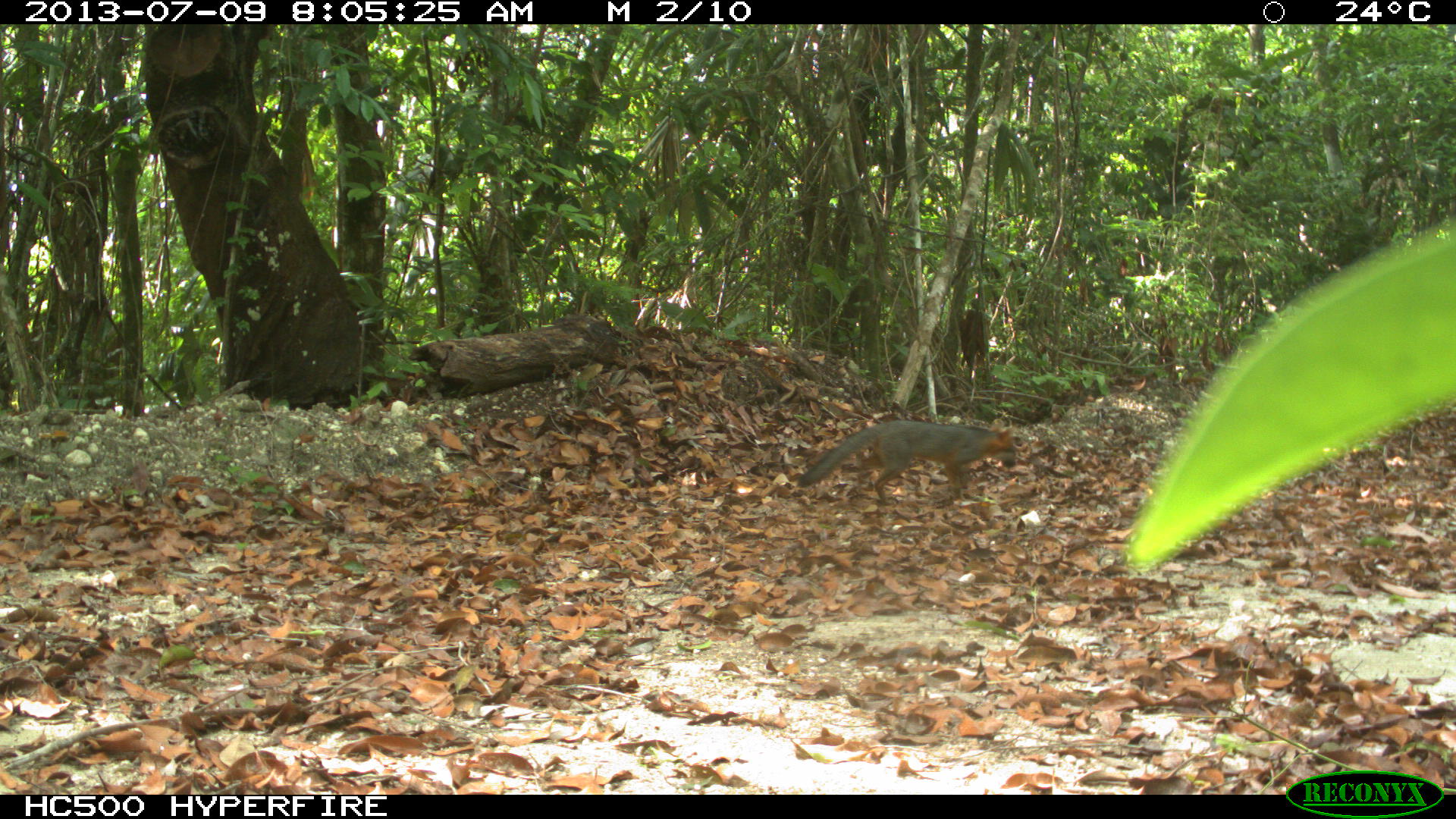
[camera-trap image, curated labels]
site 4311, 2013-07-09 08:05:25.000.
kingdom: Animalia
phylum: Chordata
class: Mammalia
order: Carnivora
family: Canidae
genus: Urocyon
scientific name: Urocyon cinereoargenteus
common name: gray fox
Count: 1.